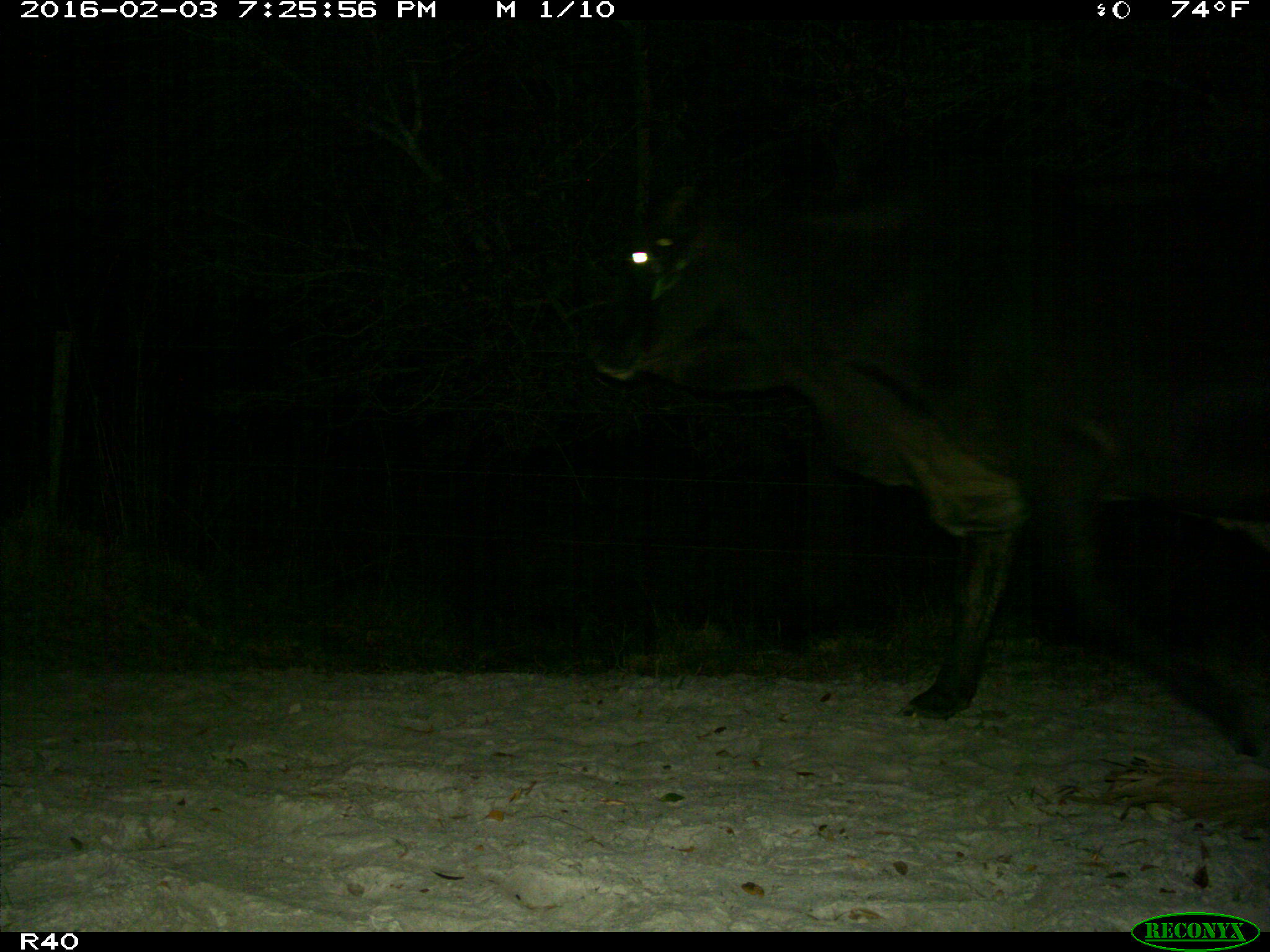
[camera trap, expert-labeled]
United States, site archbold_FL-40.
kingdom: Animalia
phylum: Chordata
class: Mammalia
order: Artiodactyla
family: Bovidae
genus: Bos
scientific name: Bos taurus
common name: domestic cow